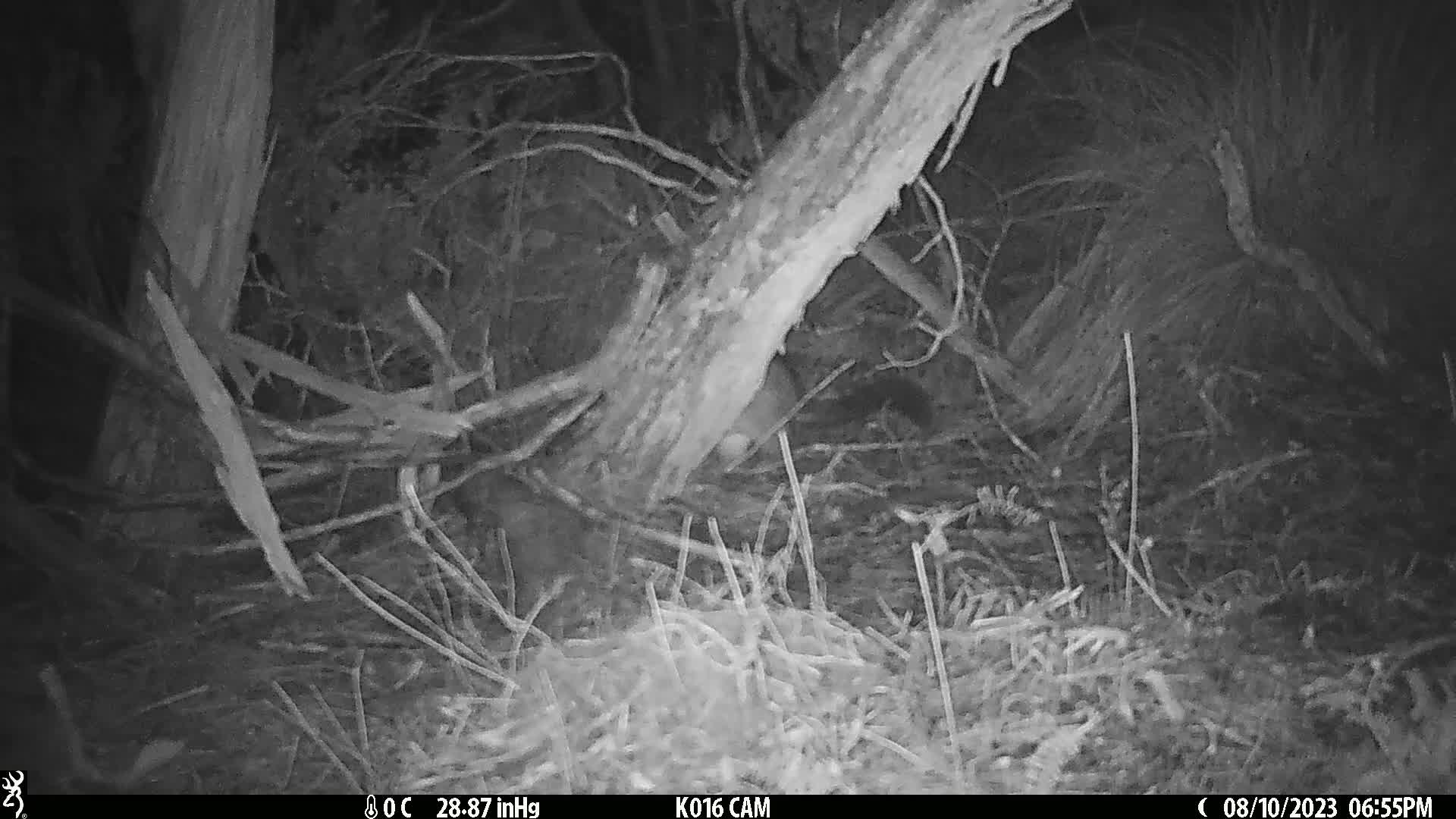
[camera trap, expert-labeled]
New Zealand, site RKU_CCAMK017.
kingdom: Animalia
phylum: Chordata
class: Mammalia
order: Diprotodontia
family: Phalangeridae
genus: Trichosurus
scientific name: Trichosurus vulpecula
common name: common brushtail possum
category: possum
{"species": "possum (common brushtail possum) (Trichosurus vulpecula)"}